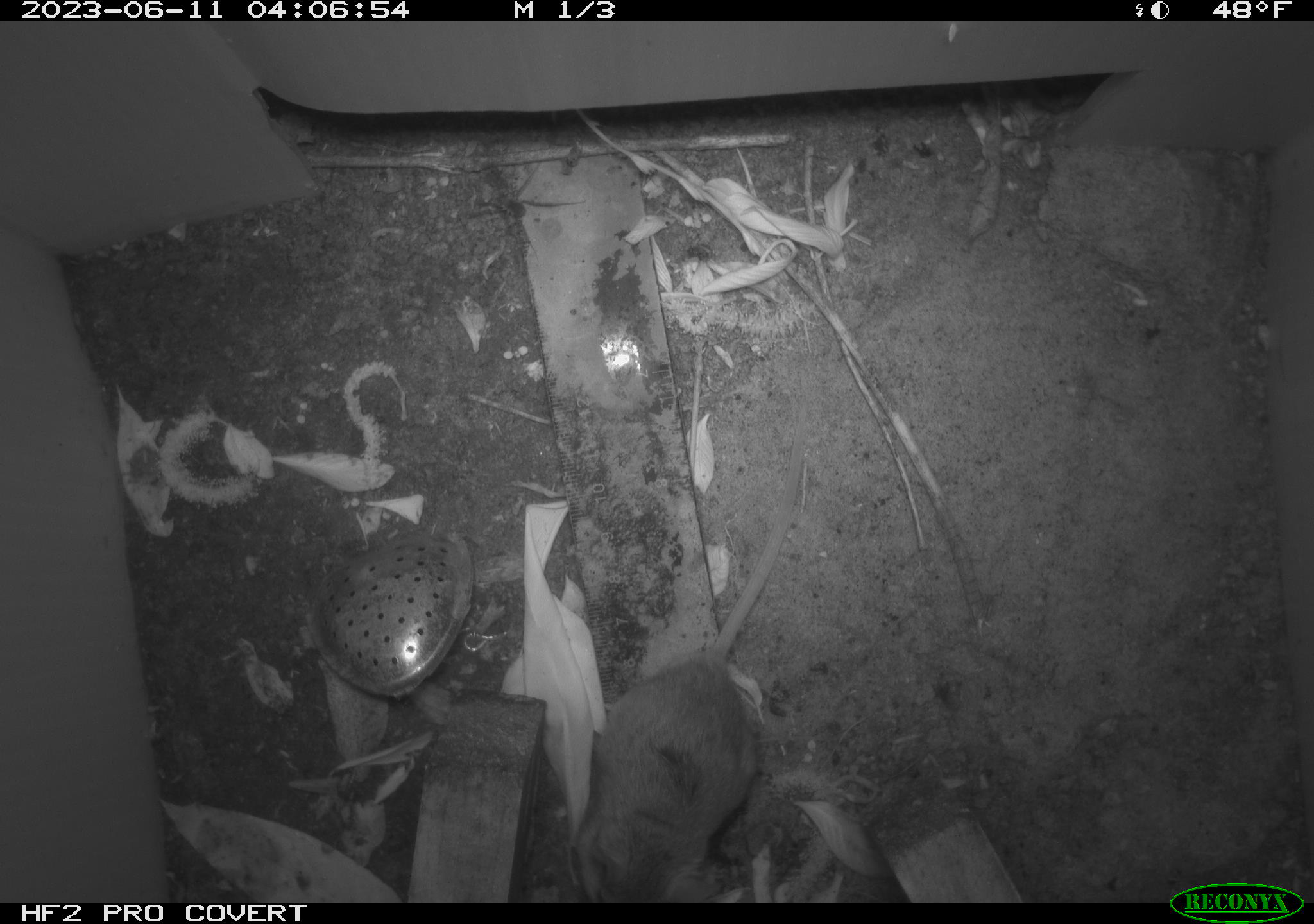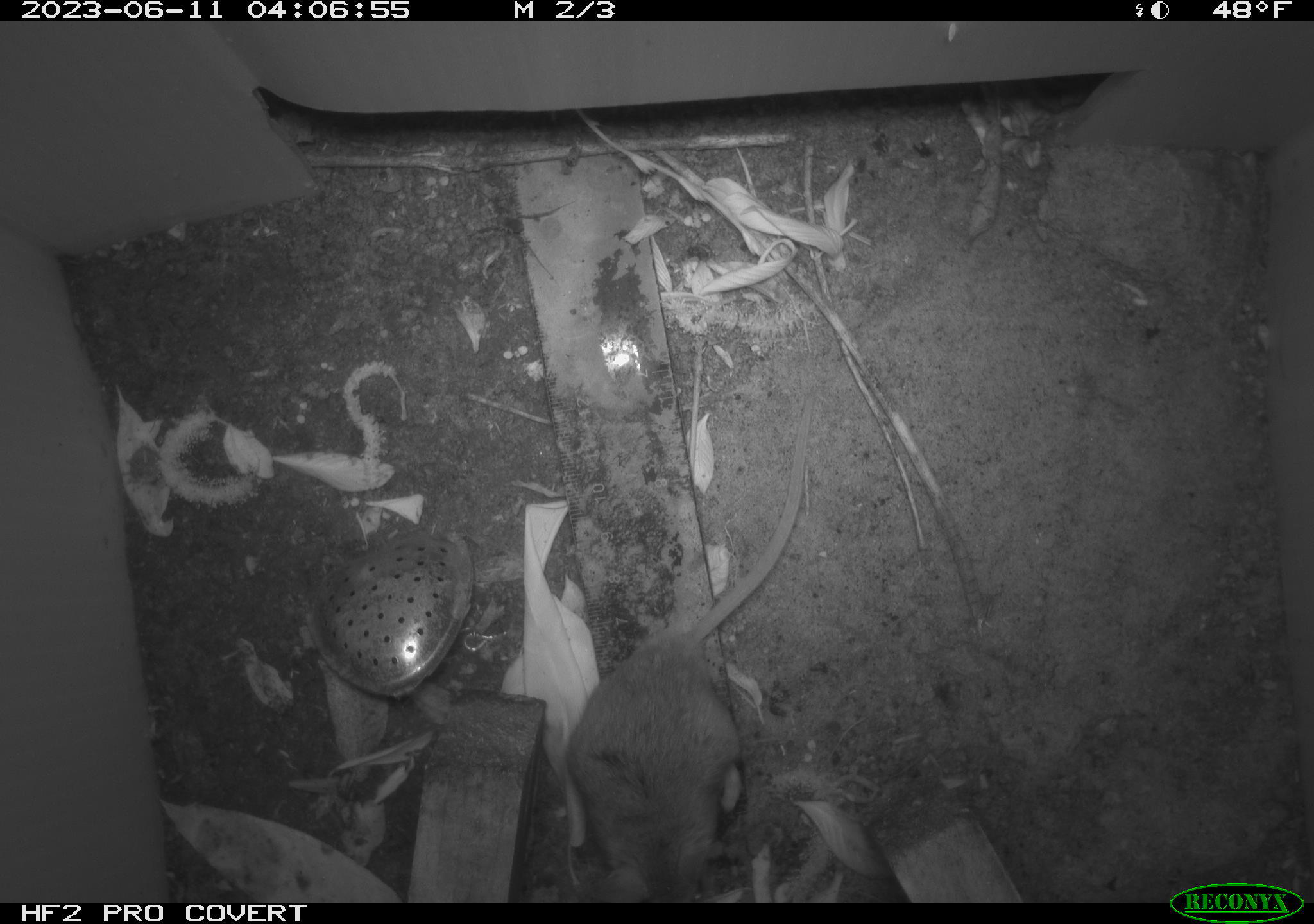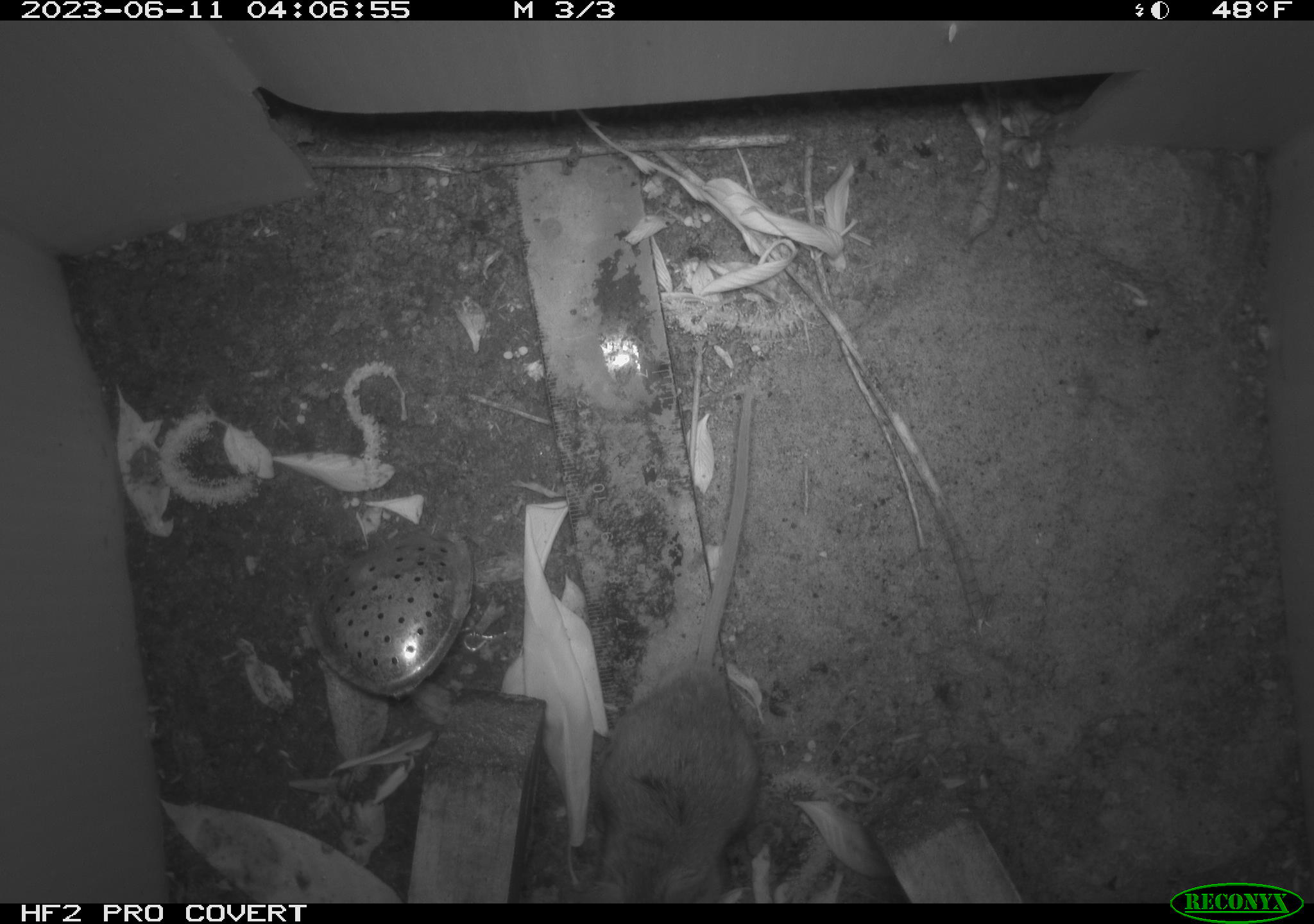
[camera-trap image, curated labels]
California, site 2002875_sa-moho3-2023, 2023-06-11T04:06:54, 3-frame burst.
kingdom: Animalia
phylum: Chordata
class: Mammalia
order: Rodentia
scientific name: Rodentia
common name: mouse species